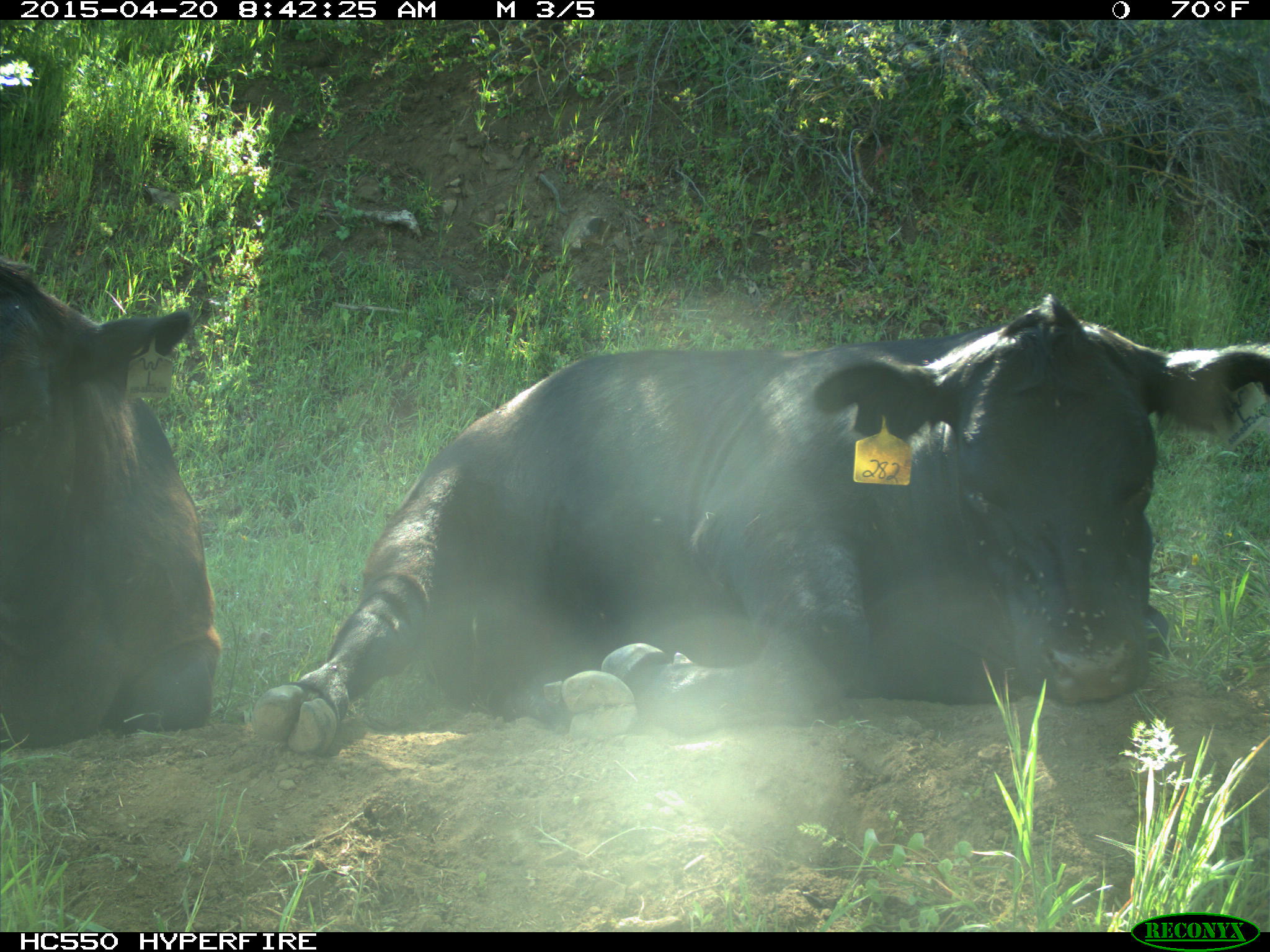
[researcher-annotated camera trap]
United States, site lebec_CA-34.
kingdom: Animalia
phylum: Chordata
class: Mammalia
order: Artiodactyla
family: Bovidae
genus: Bos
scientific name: Bos taurus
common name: domestic cow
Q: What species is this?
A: Bos taurus (domestic cow).